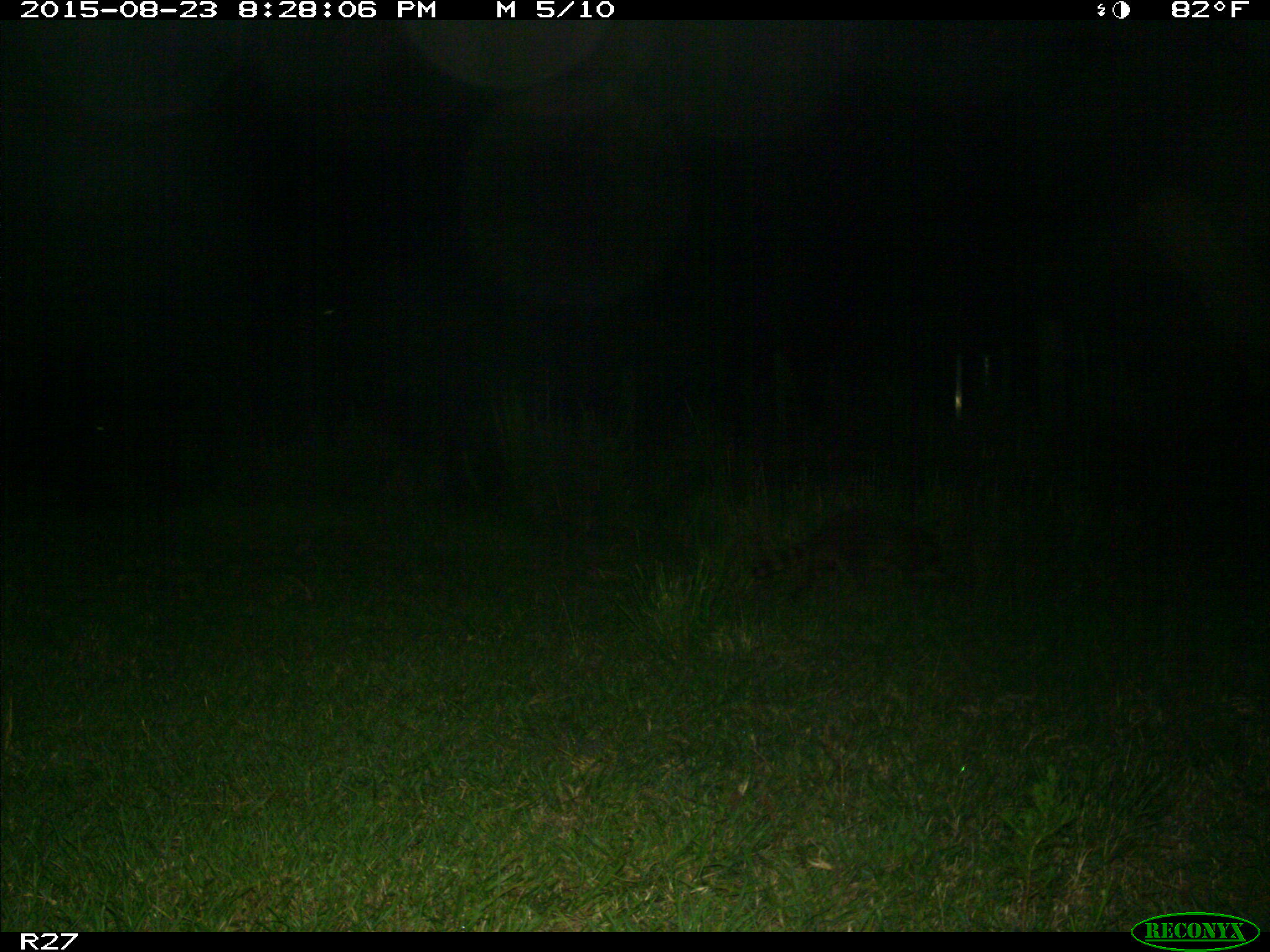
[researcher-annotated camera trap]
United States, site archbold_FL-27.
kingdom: Animalia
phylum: Chordata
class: Mammalia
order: Carnivora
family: Procyonidae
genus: Procyon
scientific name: Procyon lotor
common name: common raccoon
Procyon lotor (common raccoon).